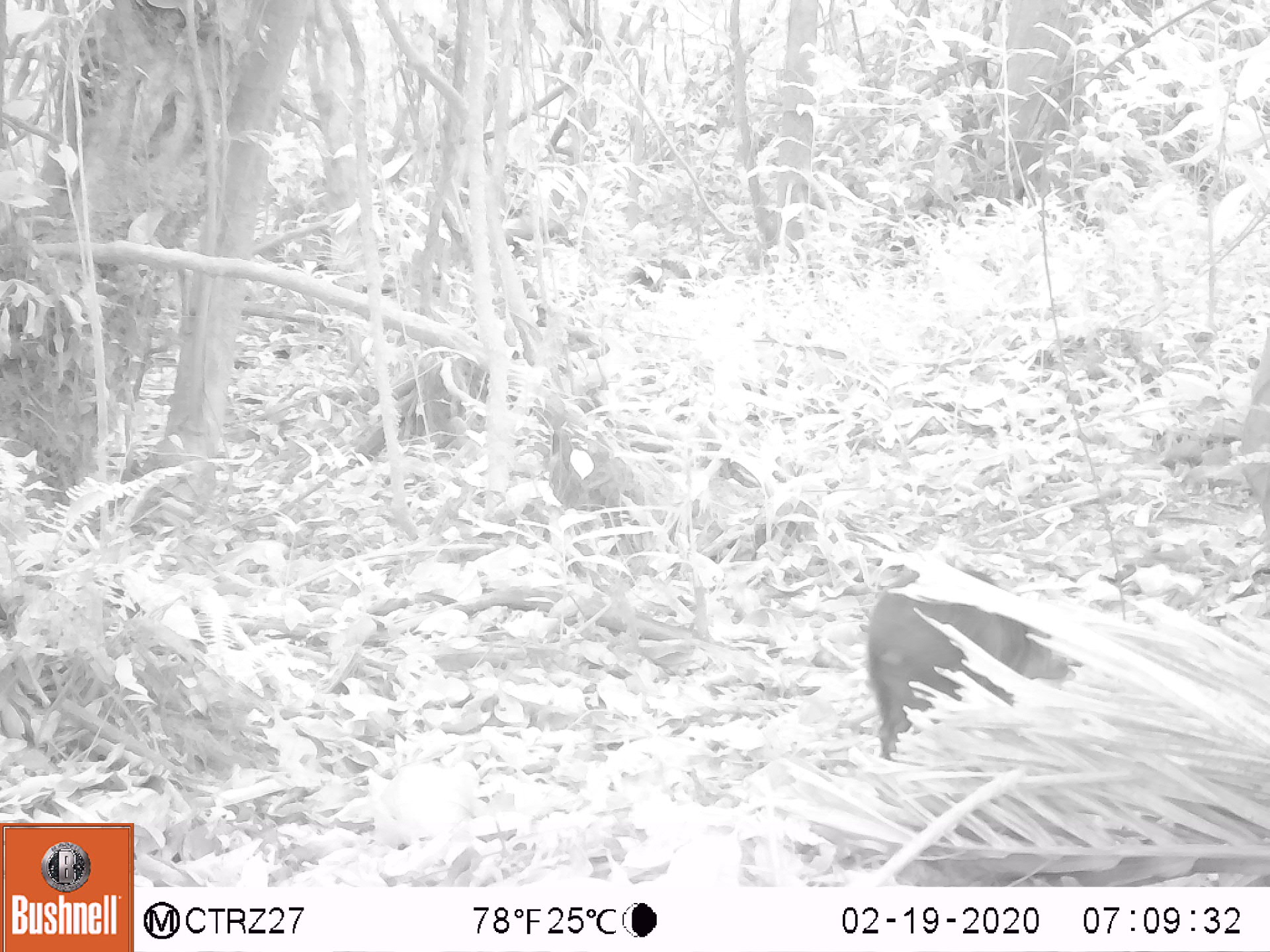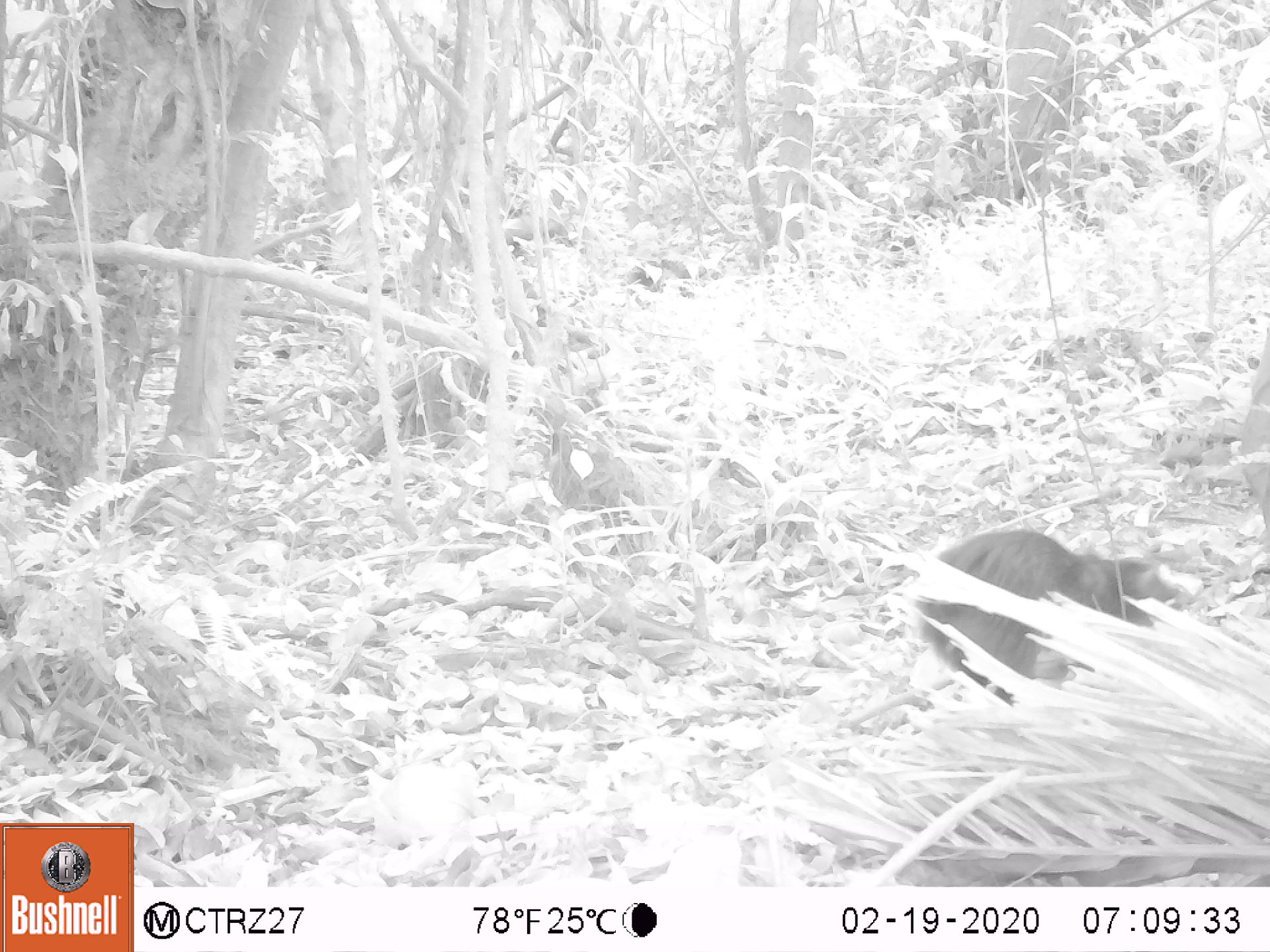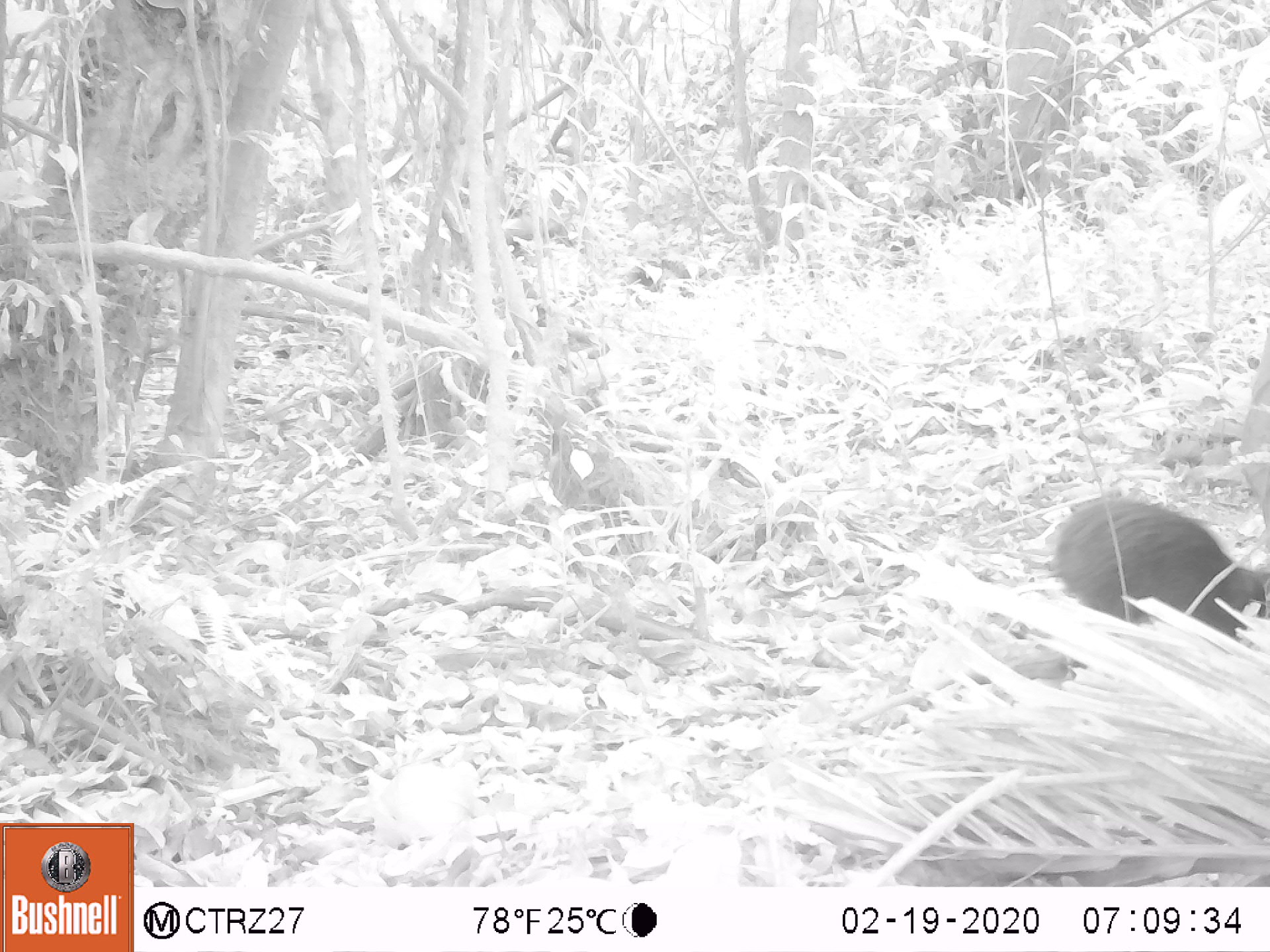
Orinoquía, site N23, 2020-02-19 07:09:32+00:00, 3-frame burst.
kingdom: Animalia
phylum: Chordata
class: Mammalia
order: Rodentia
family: Dasyproctidae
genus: Dasyprocta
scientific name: Dasyprocta fuliginosa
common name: black agouti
Black agouti (Dasyprocta fuliginosa).